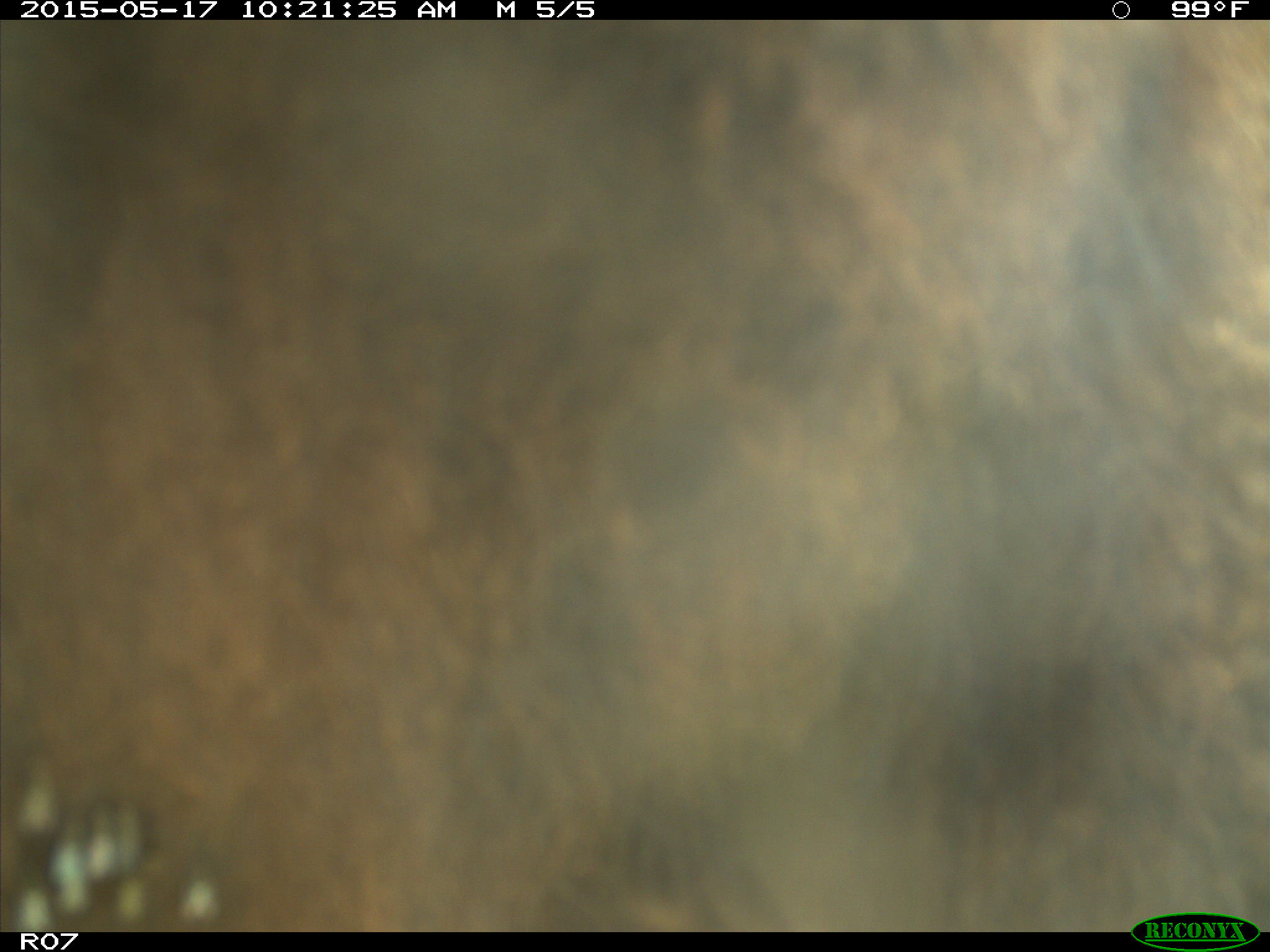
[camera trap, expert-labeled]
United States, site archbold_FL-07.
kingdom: Animalia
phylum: Chordata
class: Mammalia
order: Artiodactyla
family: Bovidae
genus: Bos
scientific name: Bos taurus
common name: domestic cow